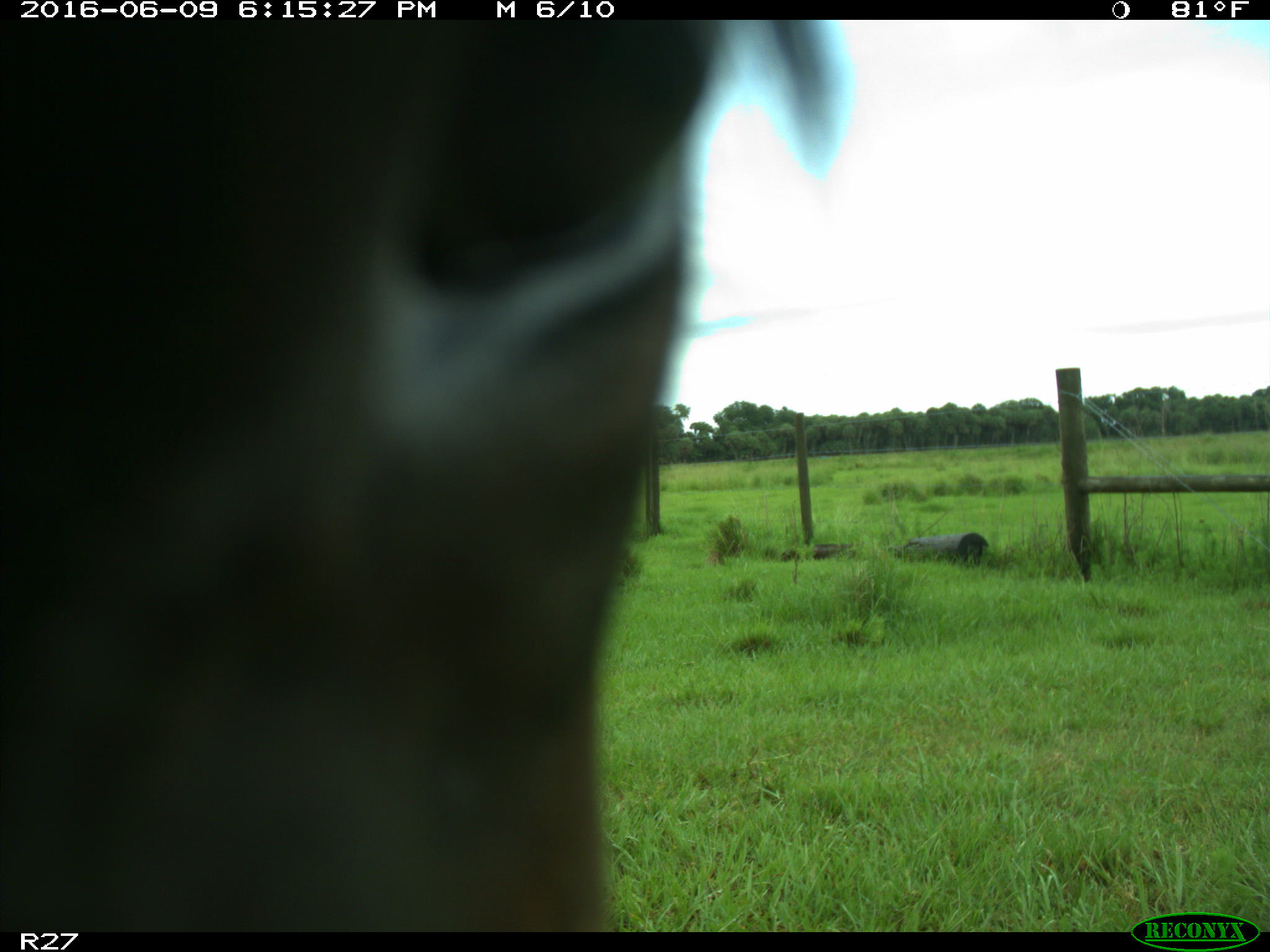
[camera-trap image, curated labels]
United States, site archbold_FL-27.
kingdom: Animalia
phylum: Chordata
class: Mammalia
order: Artiodactyla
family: Bovidae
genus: Bos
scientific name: Bos taurus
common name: domestic cow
Bos taurus (domestic cow).